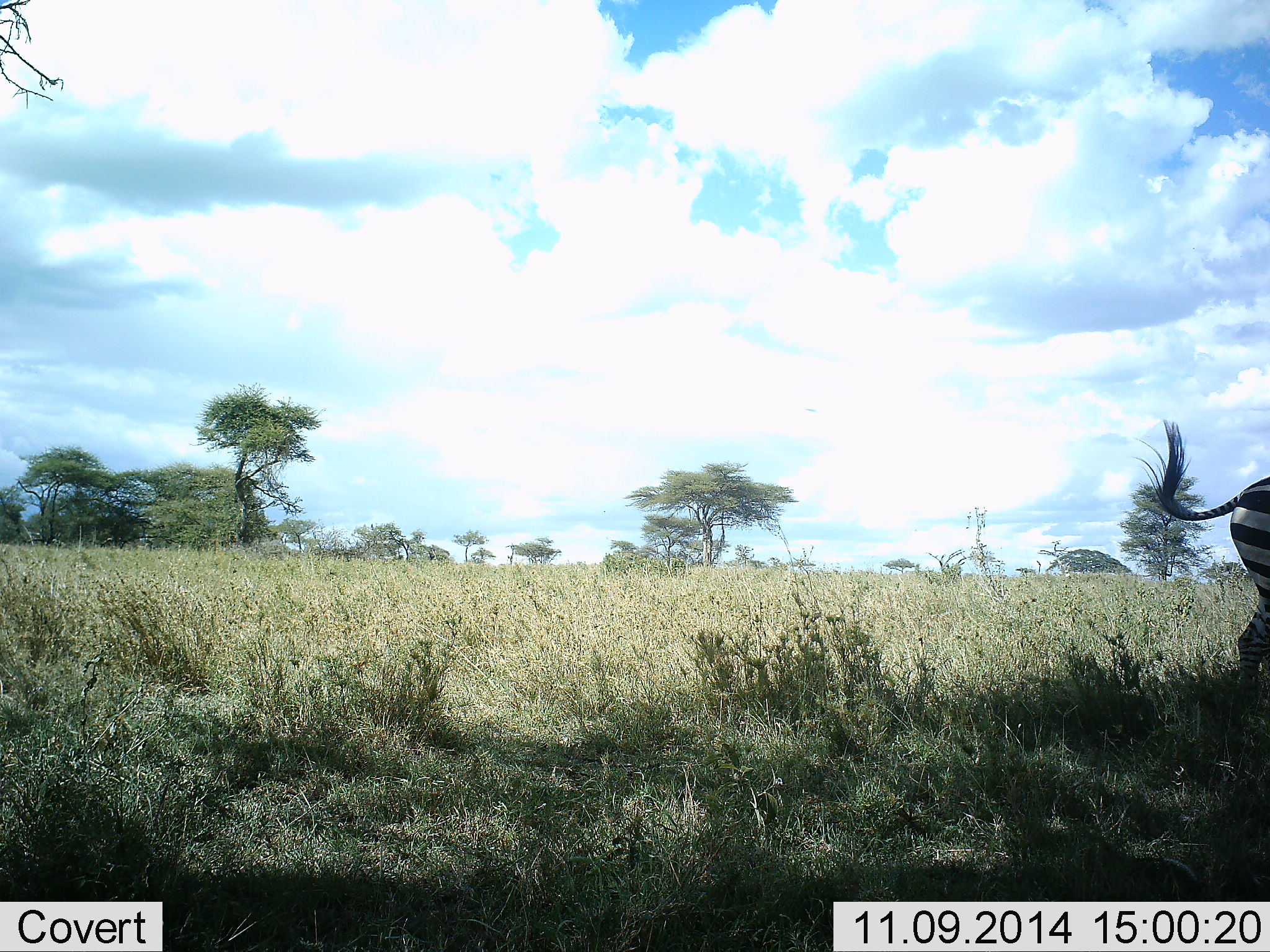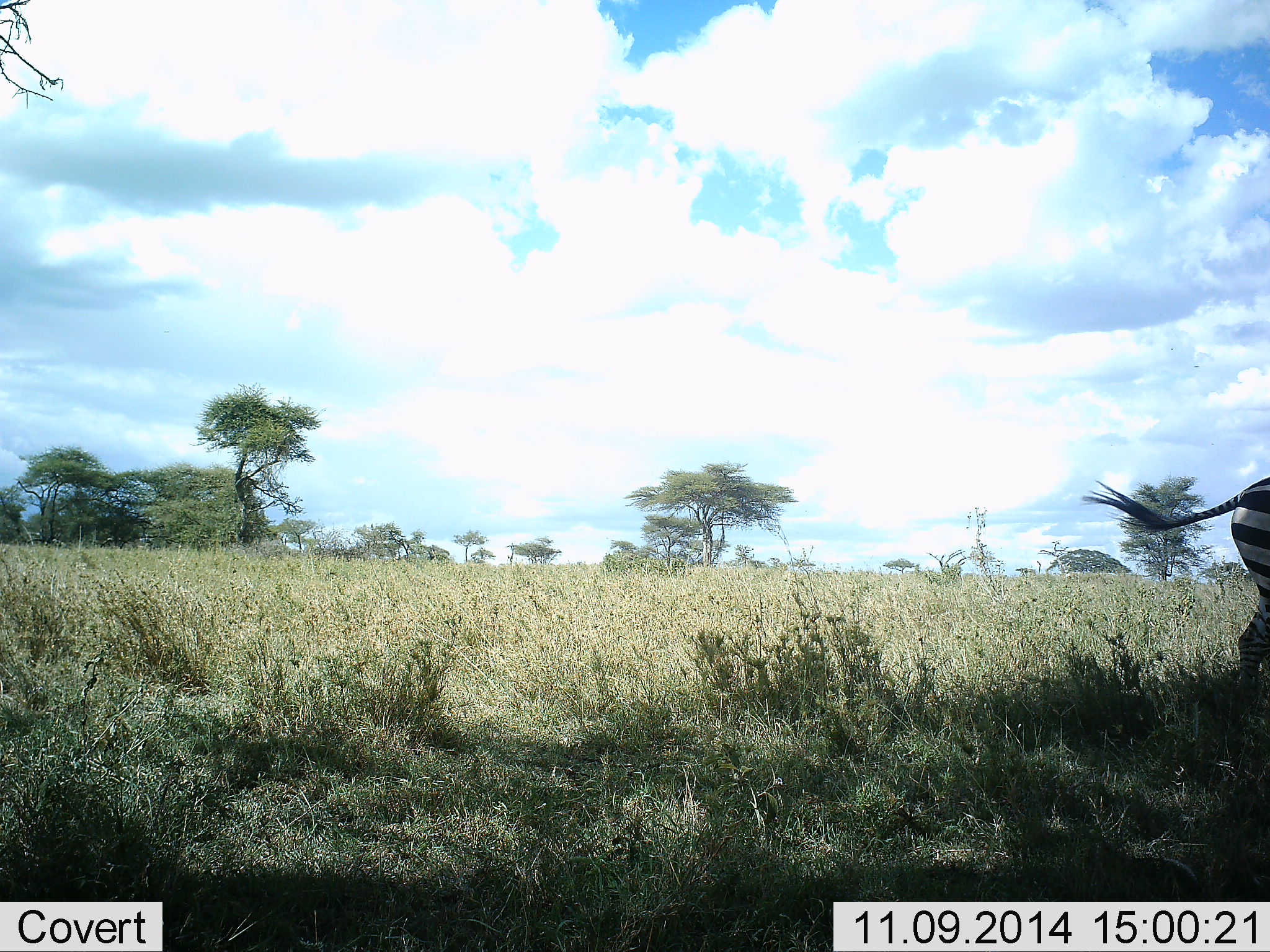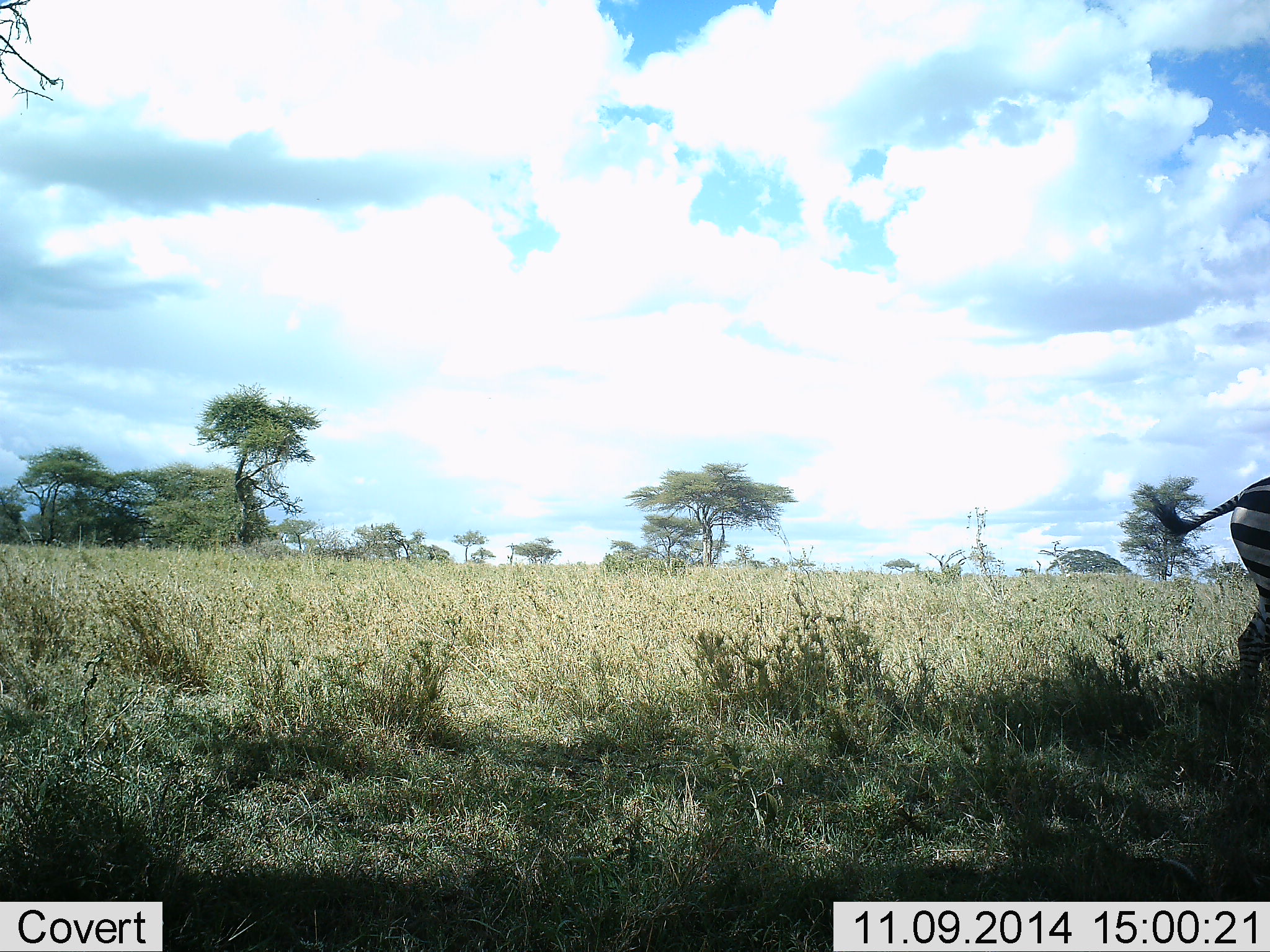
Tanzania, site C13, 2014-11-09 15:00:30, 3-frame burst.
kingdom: Animalia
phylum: Chordata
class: Mammalia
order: Perissodactyla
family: Equidae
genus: Equus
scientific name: Equus quagga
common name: plains zebra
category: zebra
Zebra (plains zebra) (Equus quagga), count 1. Behavior (volunteer vote fractions): standing 50%, resting 0%, moving 40%, interacting 0%. Young present (vote fraction): 0%. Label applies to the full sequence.